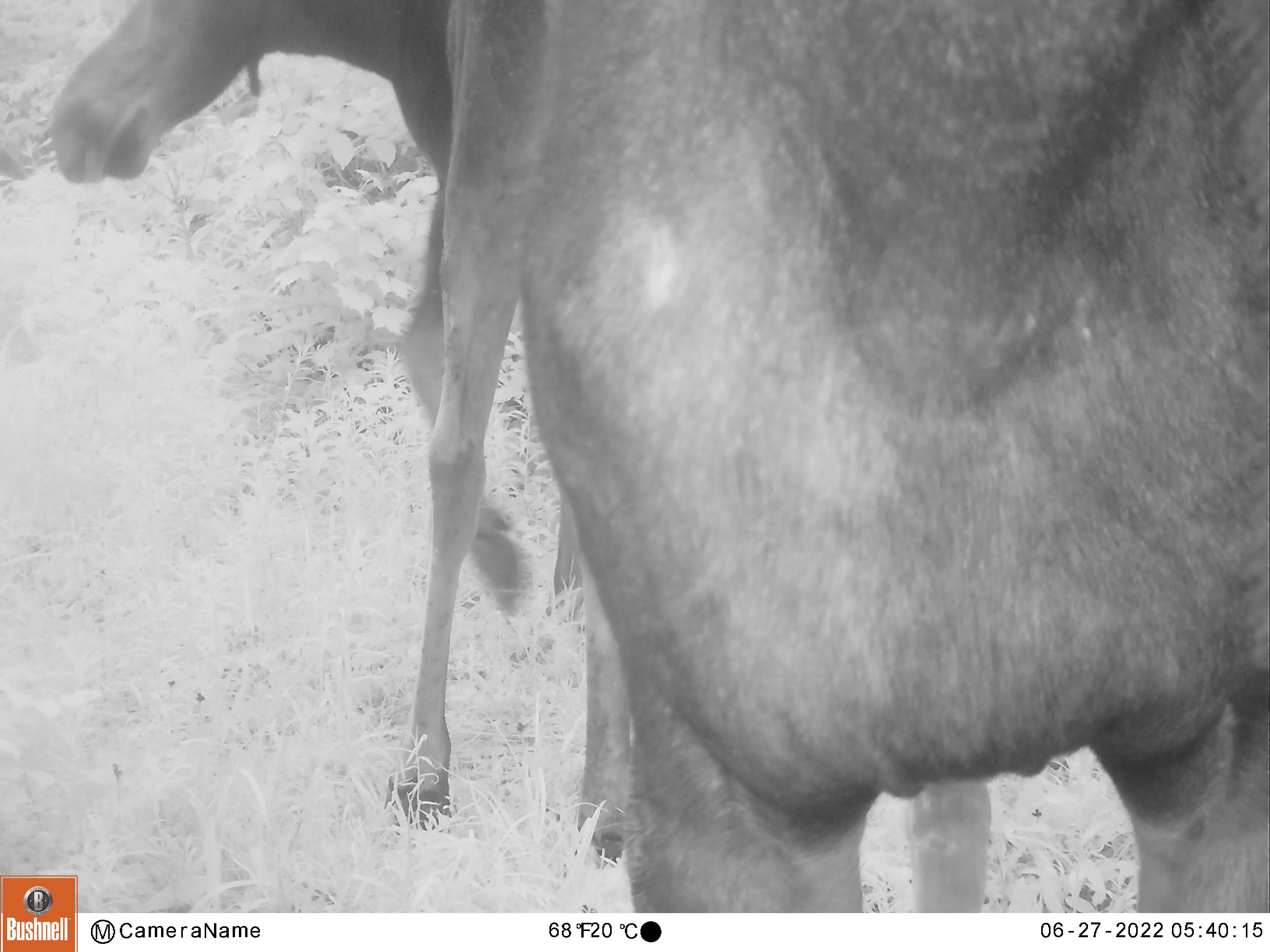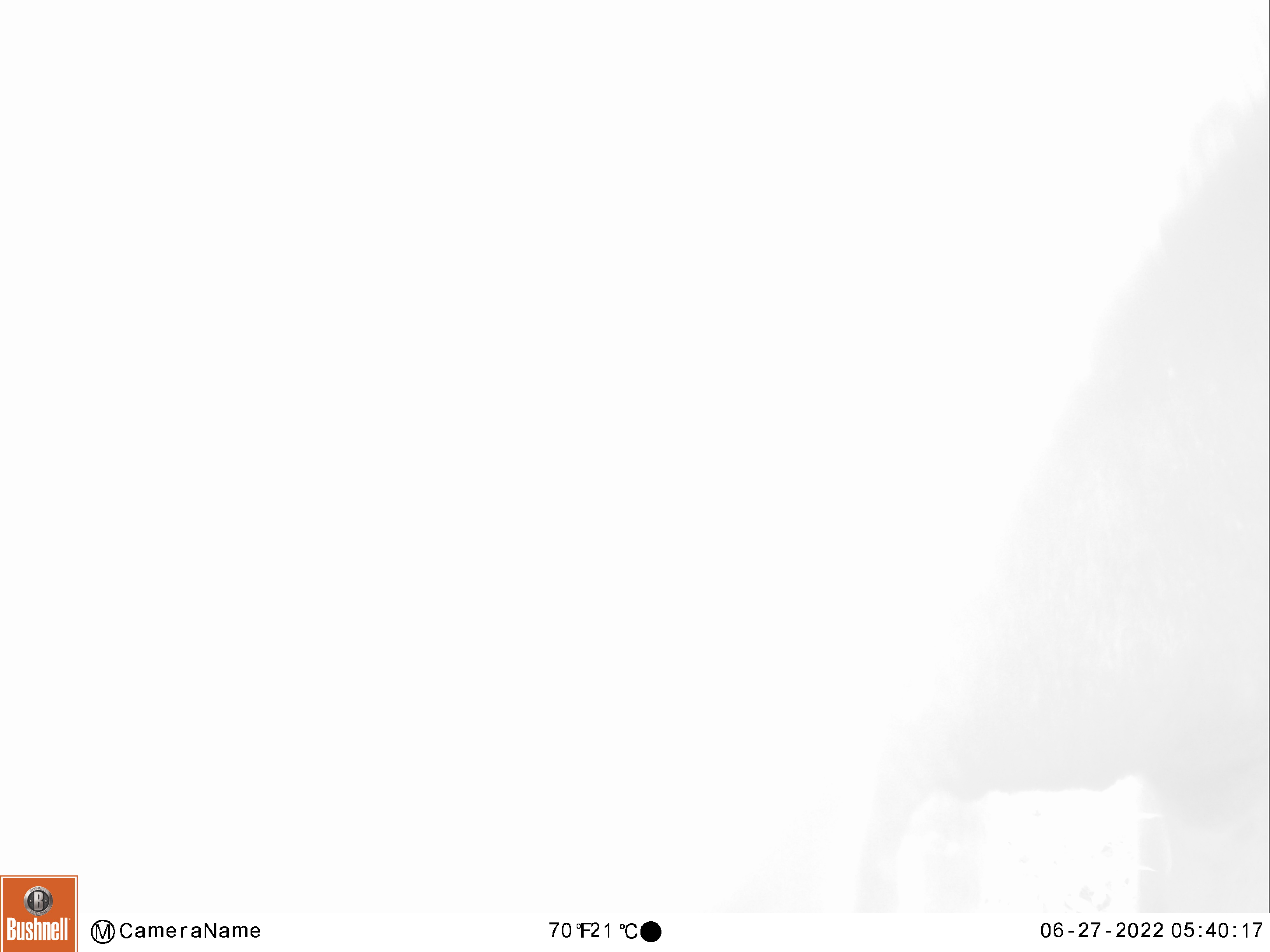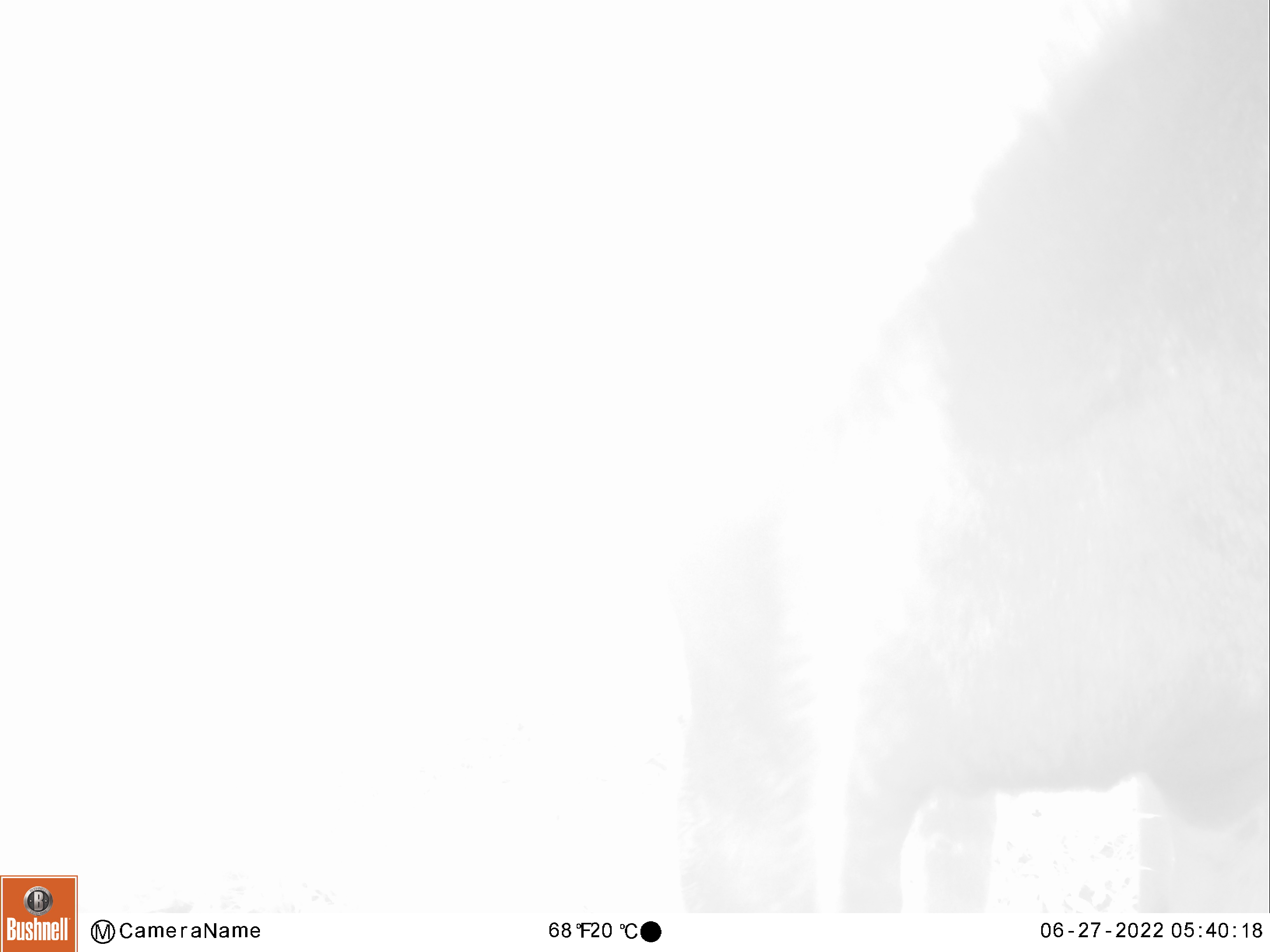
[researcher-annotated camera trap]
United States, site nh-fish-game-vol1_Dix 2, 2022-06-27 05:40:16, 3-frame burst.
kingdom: Animalia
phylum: Chordata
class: Mammalia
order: Artiodactyla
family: Cervidae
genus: Alces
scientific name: Alces alces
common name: moose